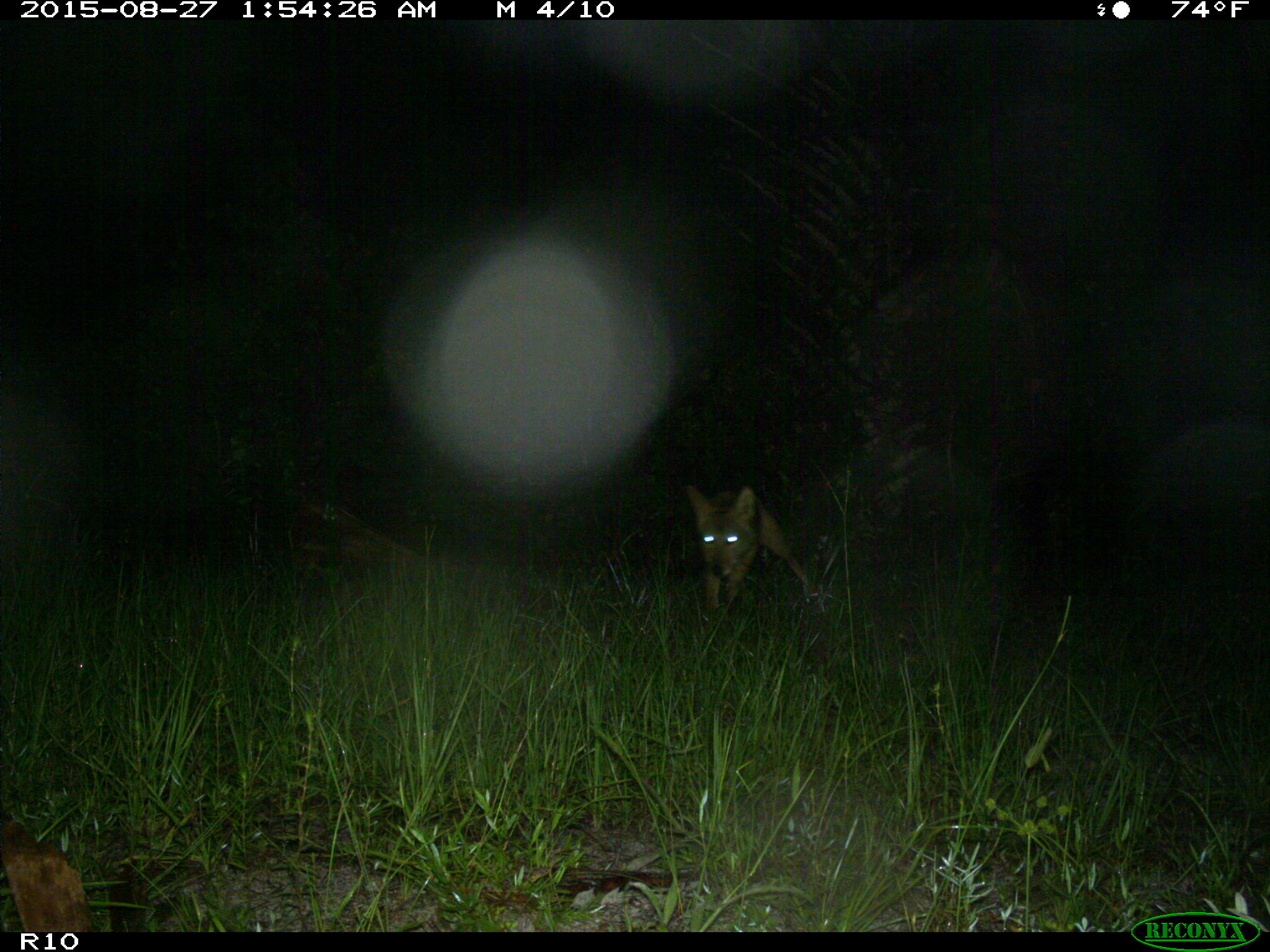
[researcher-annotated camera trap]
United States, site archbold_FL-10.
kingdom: Animalia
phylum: Chordata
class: Mammalia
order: Carnivora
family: Canidae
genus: Canis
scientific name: Canis latrans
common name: coyote